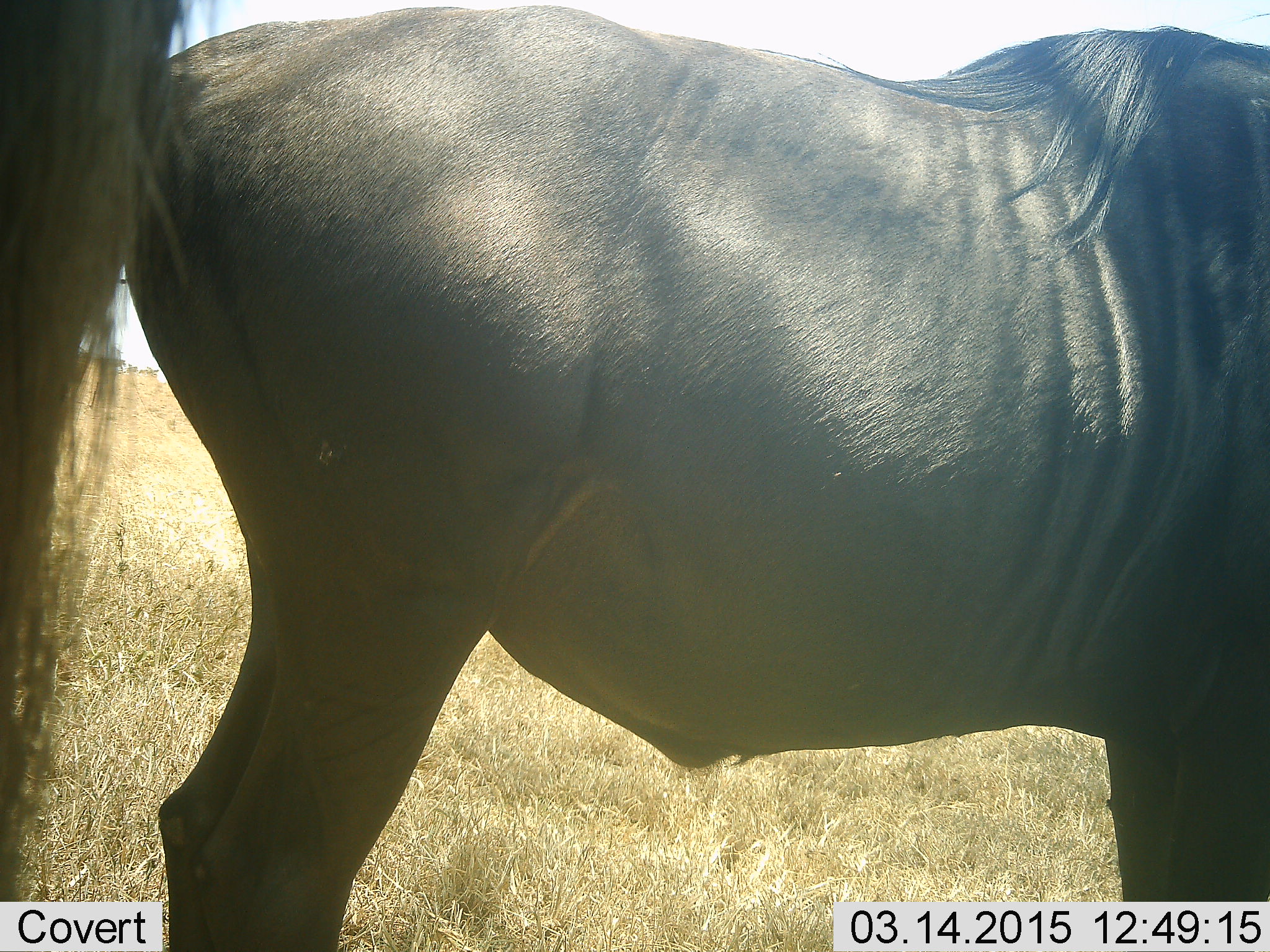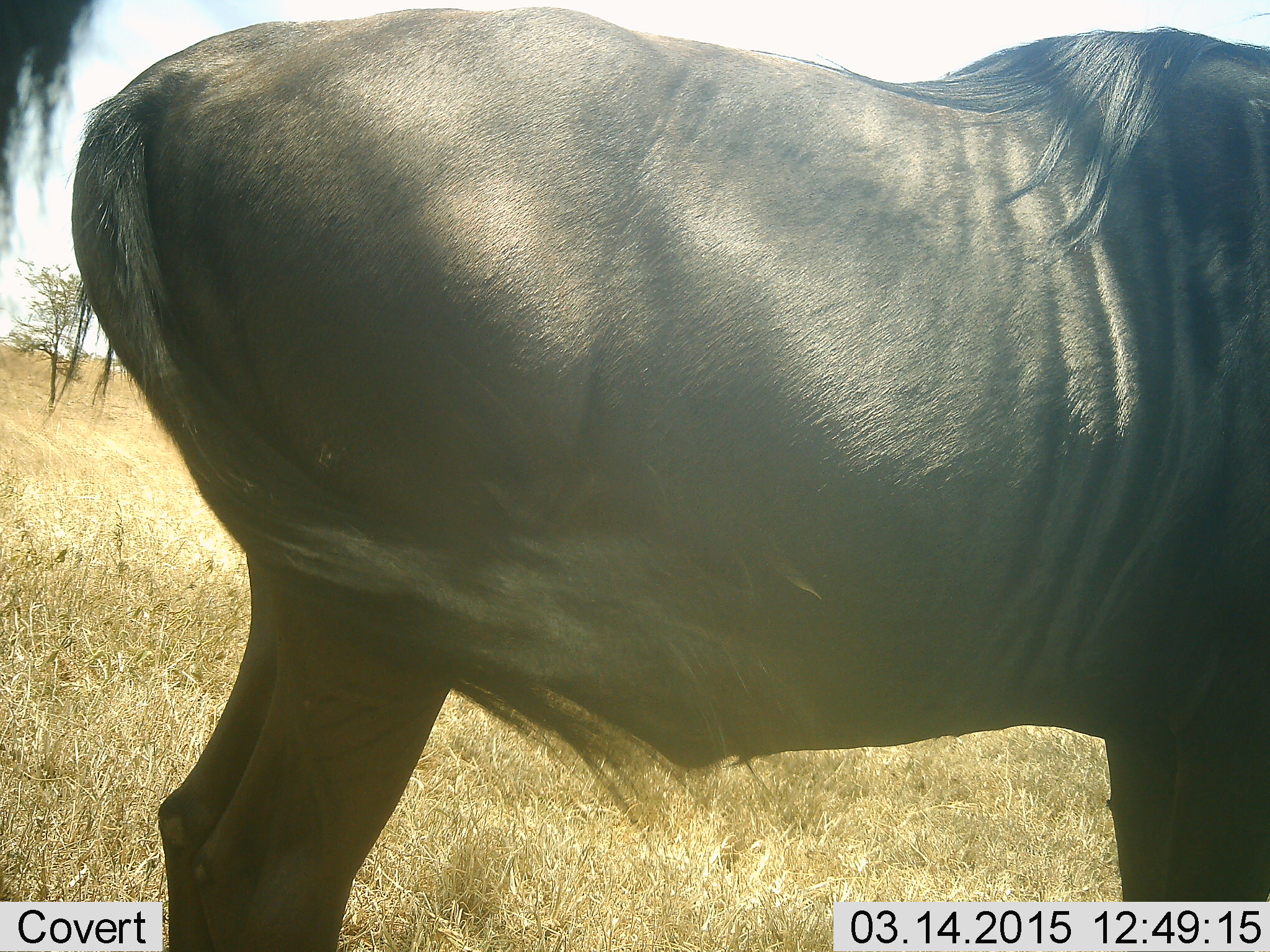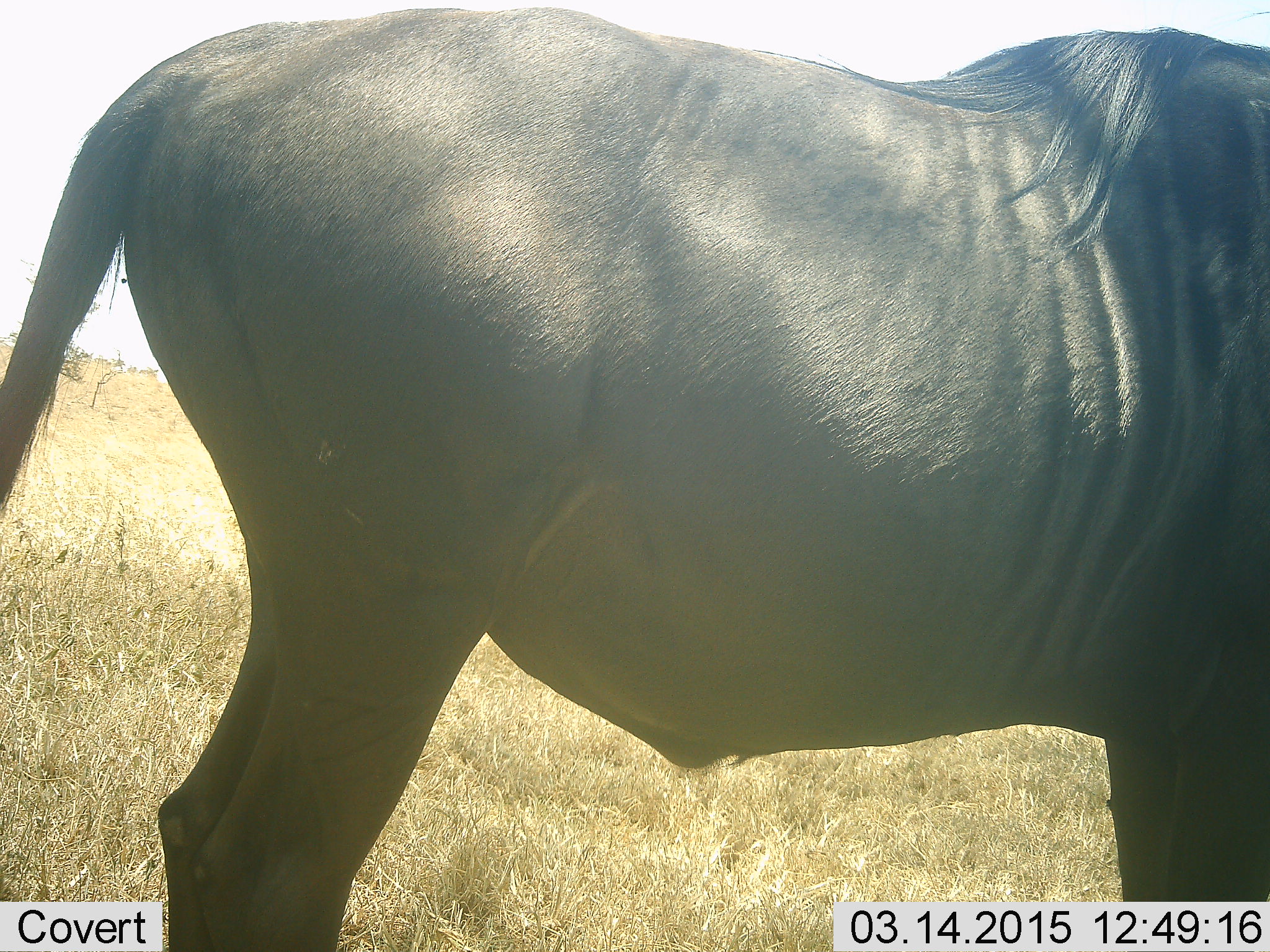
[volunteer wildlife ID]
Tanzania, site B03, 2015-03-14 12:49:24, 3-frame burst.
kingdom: Animalia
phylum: Chordata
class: Mammalia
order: Artiodactyla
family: Bovidae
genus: Connochaetes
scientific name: Connochaetes taurinus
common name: blue wildebeest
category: wildebeest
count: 2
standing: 100%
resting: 0%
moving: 0%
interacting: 0%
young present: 0%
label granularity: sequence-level